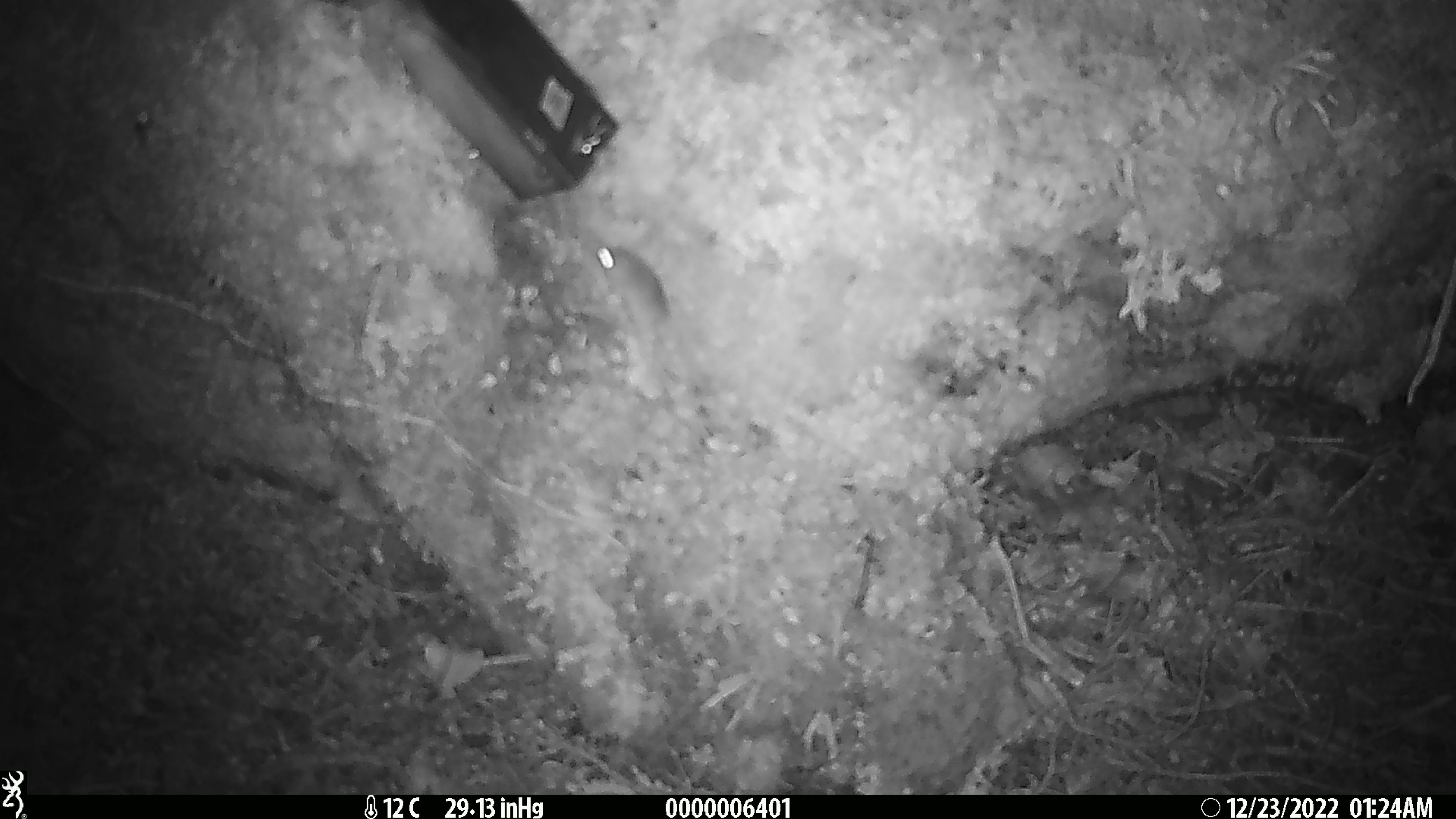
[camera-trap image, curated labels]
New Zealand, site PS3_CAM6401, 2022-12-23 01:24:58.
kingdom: Animalia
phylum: Chordata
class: Mammalia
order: Rodentia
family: Muridae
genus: Mus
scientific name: Mus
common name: mouse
Mouse (Mus).